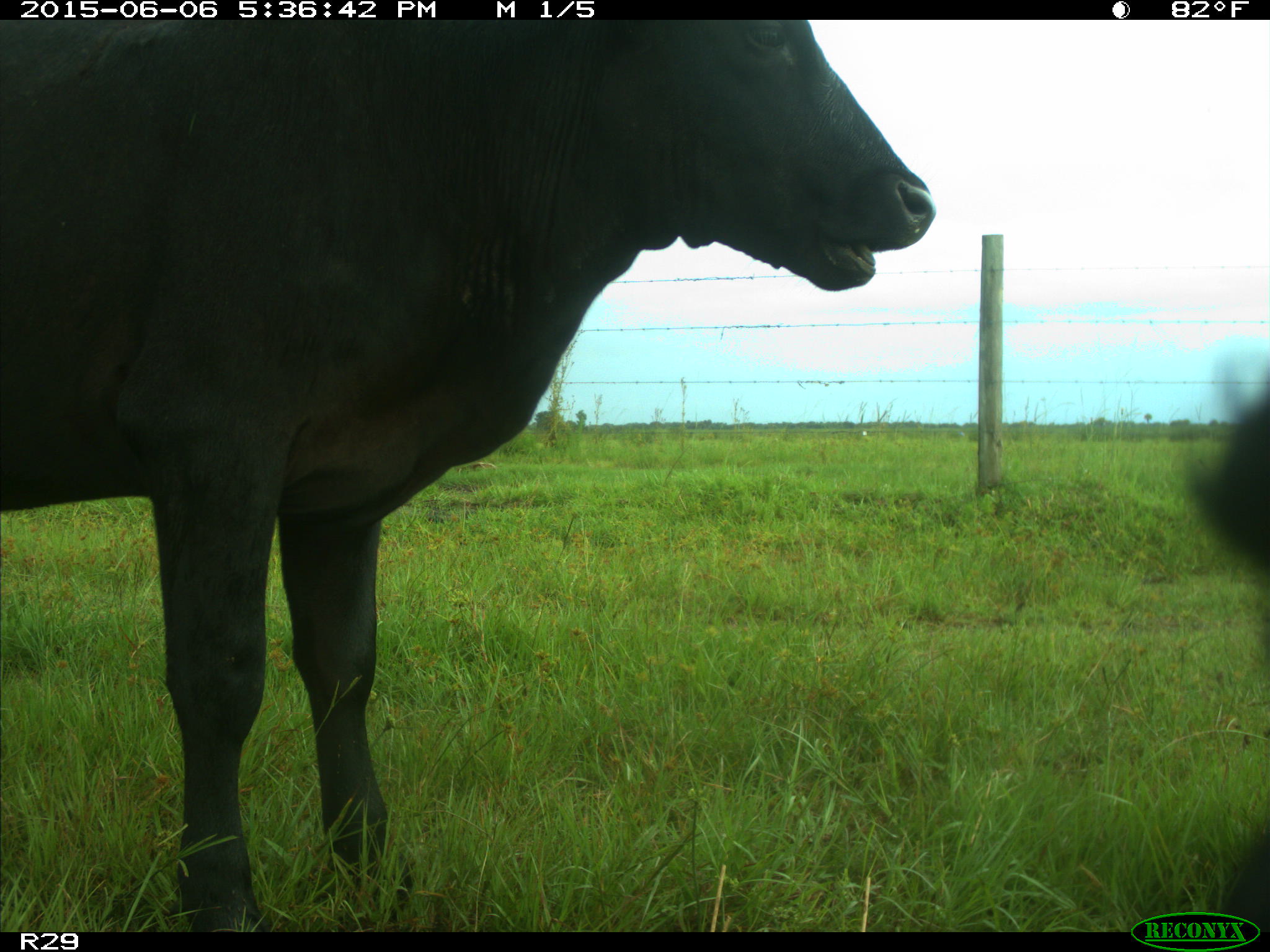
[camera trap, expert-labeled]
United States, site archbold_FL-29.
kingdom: Animalia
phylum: Chordata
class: Mammalia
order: Artiodactyla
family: Bovidae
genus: Bos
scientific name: Bos taurus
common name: domestic cow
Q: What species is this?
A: Bos taurus (domestic cow).